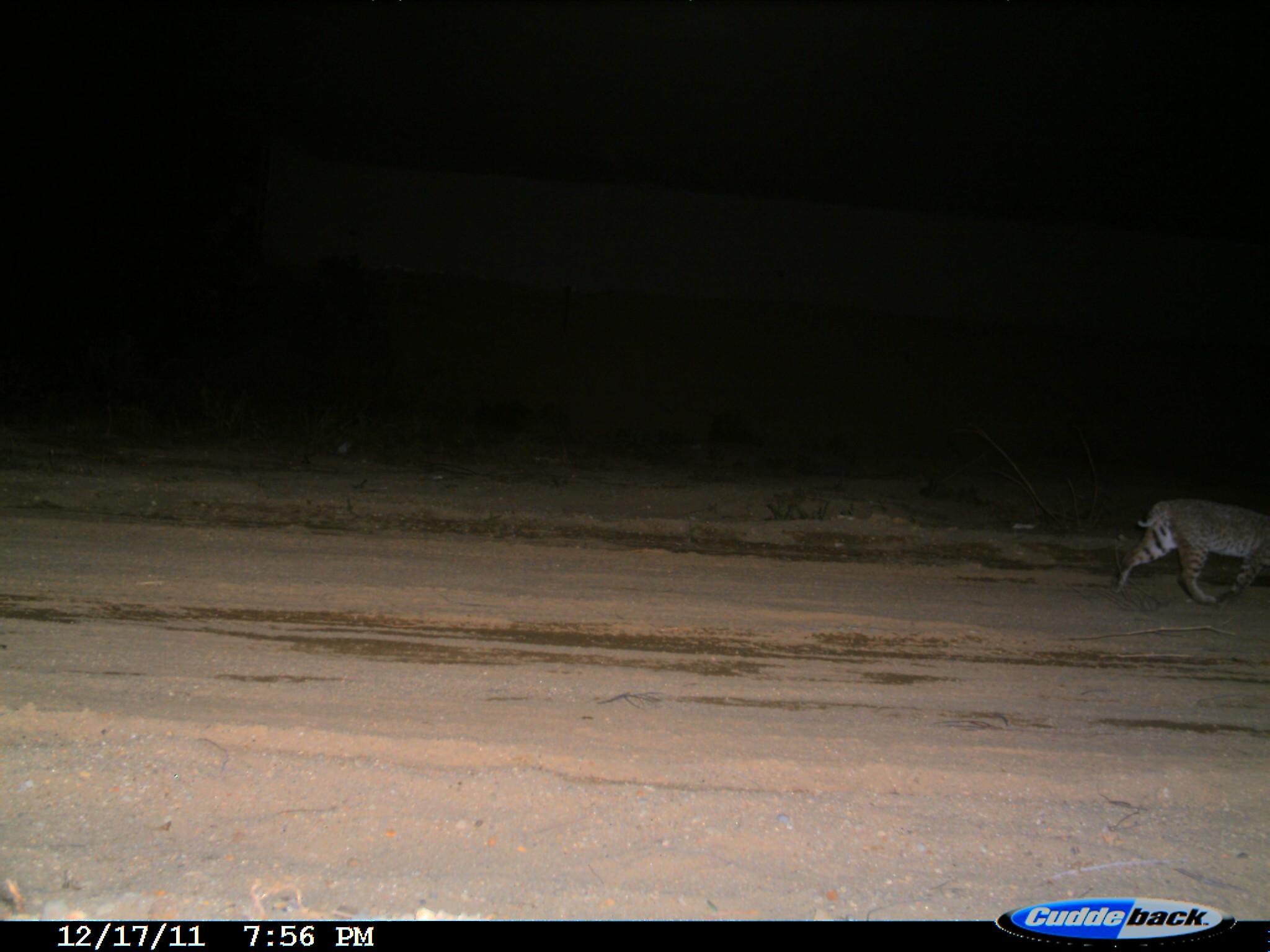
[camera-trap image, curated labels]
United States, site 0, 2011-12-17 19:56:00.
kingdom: Animalia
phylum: Chordata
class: Mammalia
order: Carnivora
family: Felidae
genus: Lynx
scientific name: Lynx rufus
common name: bobcat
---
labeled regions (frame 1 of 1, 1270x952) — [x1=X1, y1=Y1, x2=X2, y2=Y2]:
bobcat: [x1=1108, y1=489, x2=1270, y2=609]